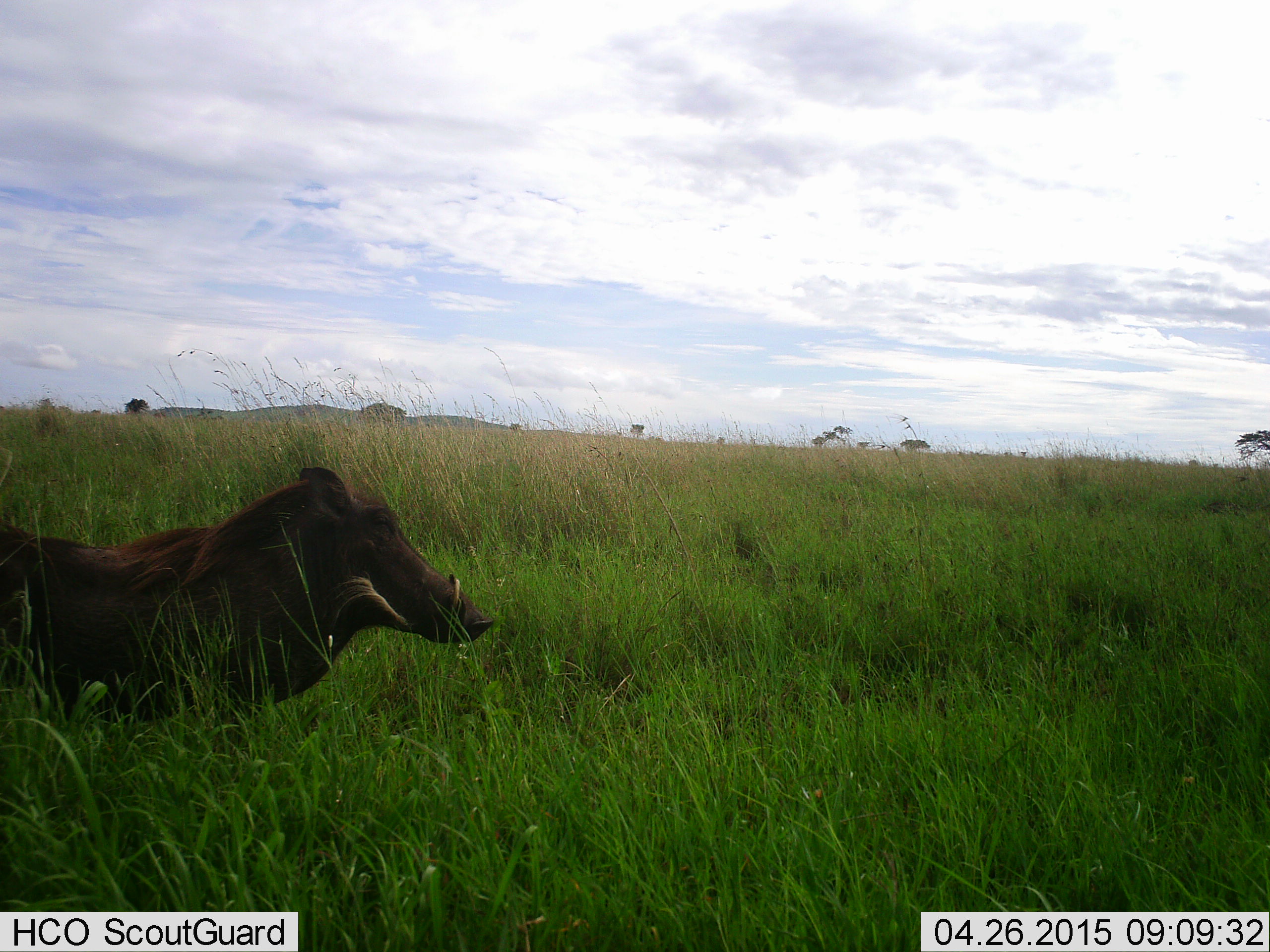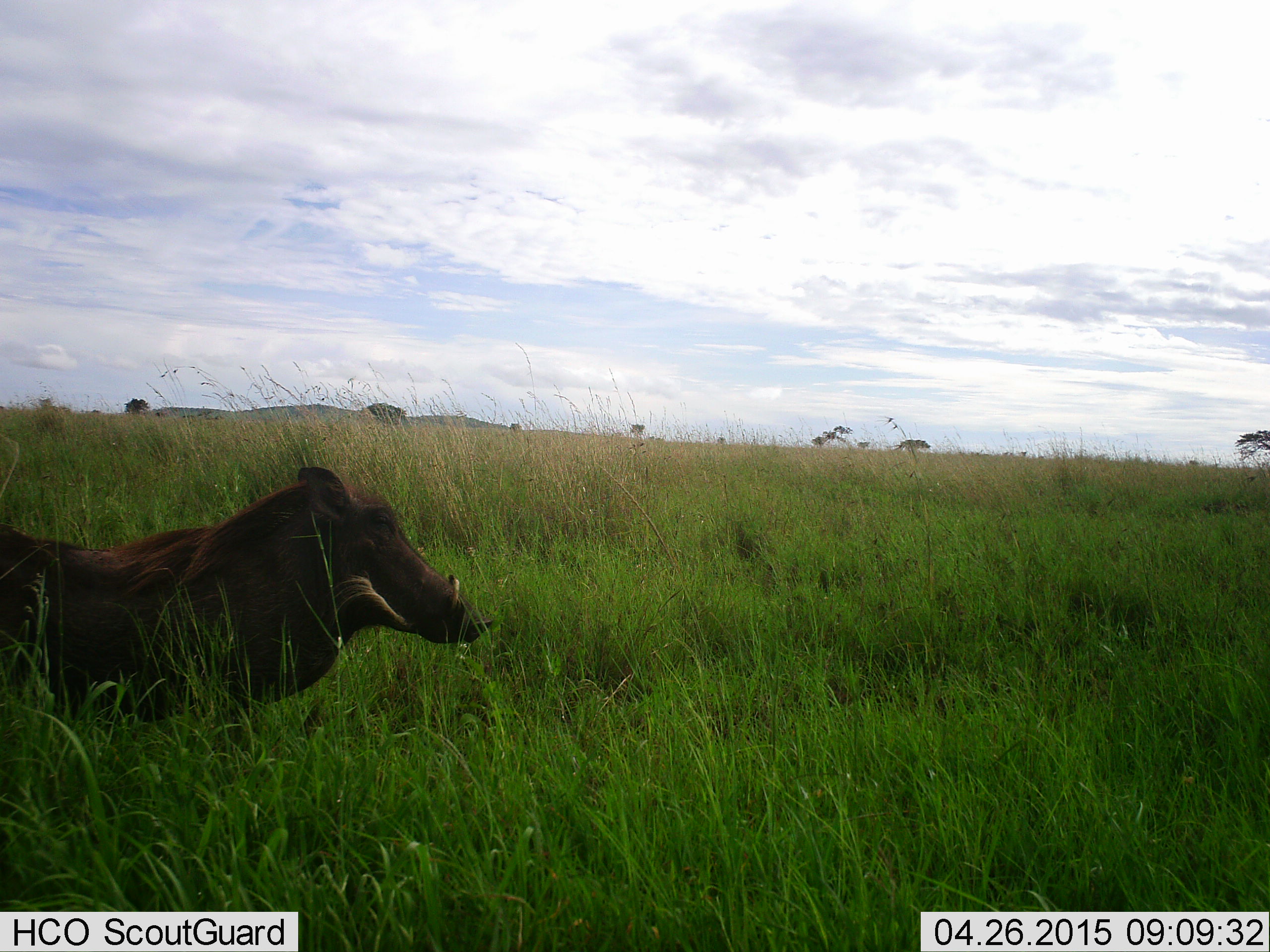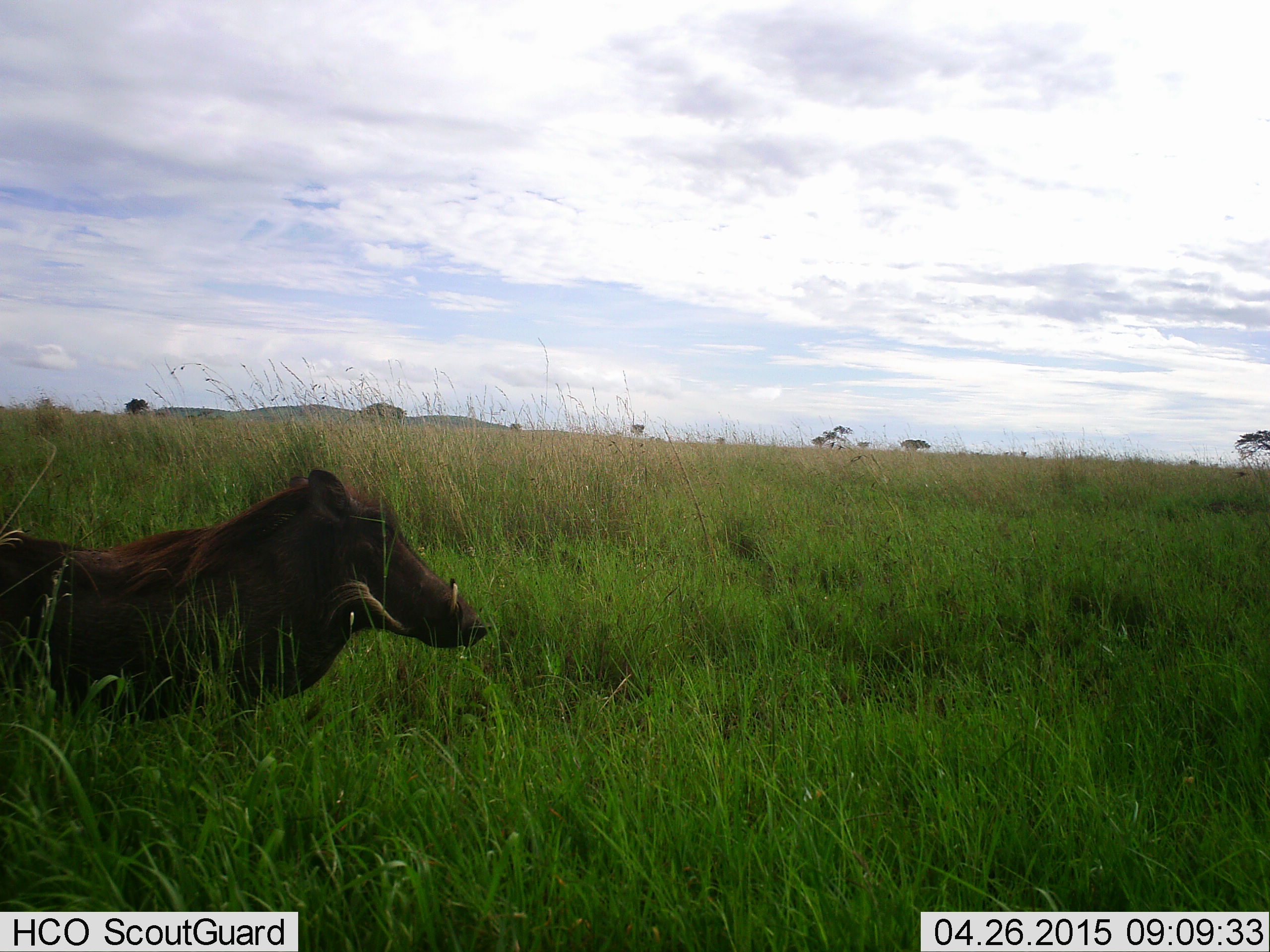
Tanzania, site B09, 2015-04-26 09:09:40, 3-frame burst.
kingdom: Animalia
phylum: Chordata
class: Mammalia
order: Artiodactyla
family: Suidae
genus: Phacochoerus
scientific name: Phacochoerus africanus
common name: warthog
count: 1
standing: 90%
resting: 0%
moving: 10%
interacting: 0%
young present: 0%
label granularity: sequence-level